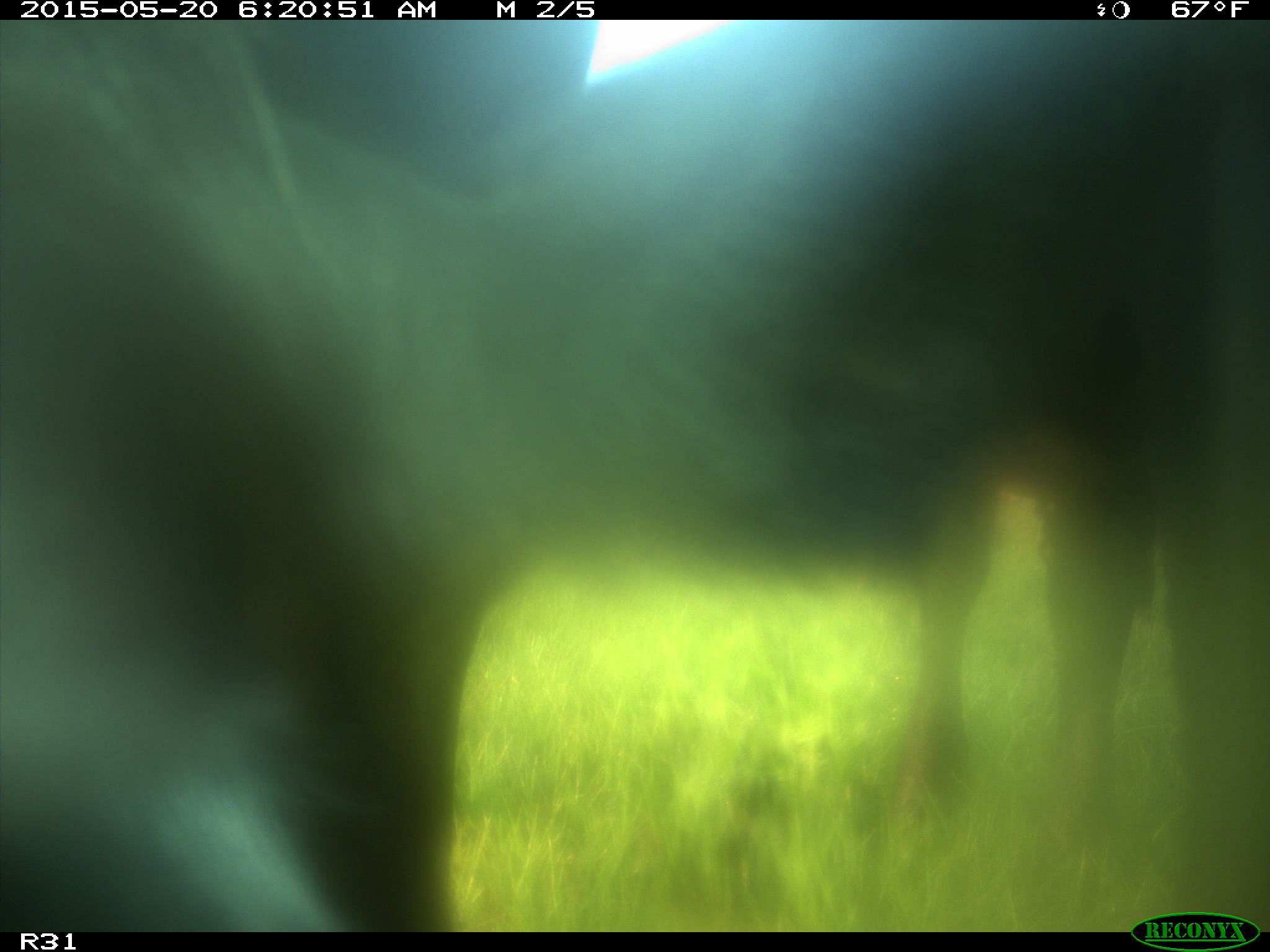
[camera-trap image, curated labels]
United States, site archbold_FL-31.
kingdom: Animalia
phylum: Chordata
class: Mammalia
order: Artiodactyla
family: Bovidae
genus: Bos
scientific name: Bos taurus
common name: domestic cow